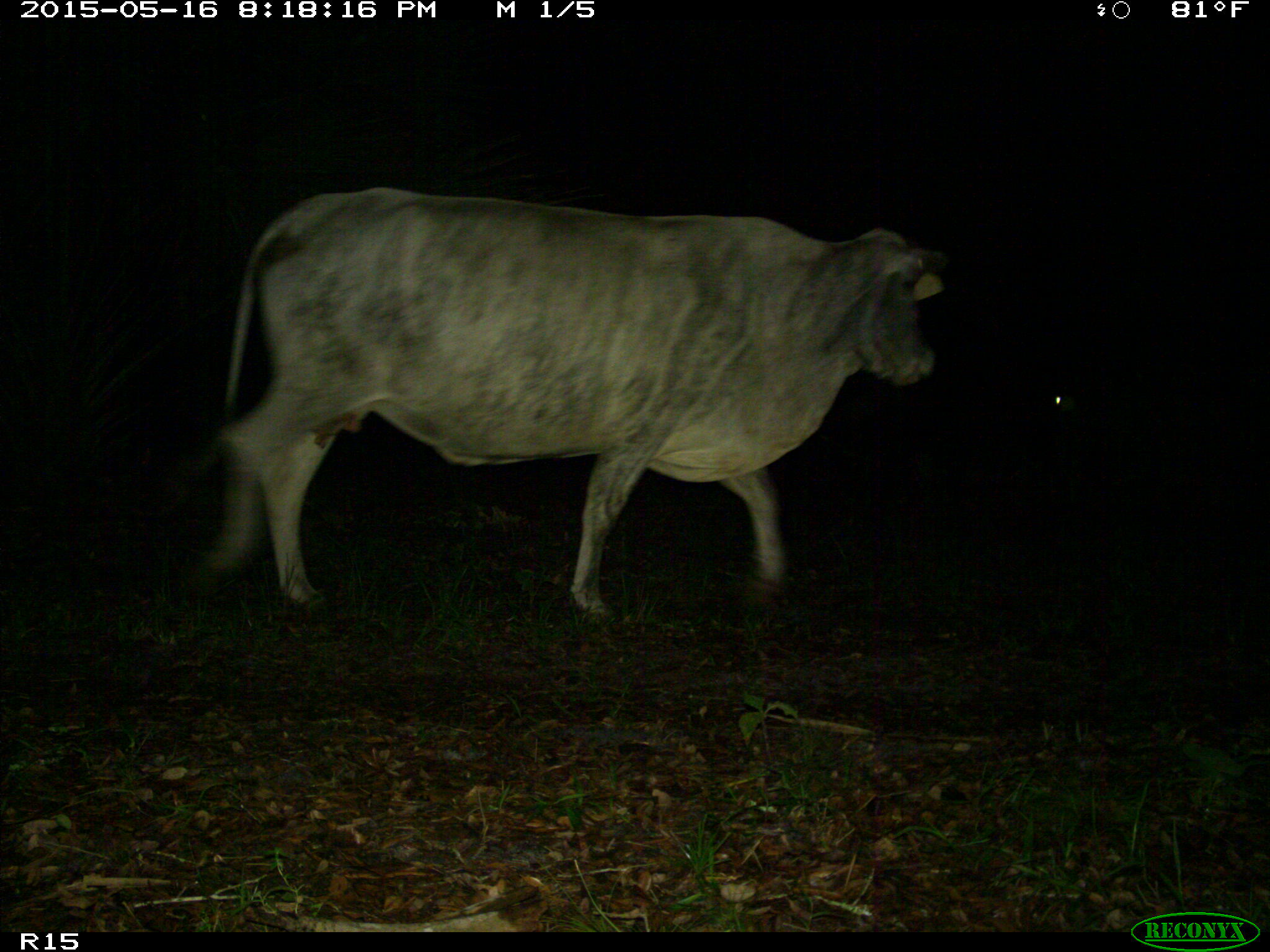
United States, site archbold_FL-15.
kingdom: Animalia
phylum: Chordata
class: Mammalia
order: Artiodactyla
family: Bovidae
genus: Bos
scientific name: Bos taurus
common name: domestic cow